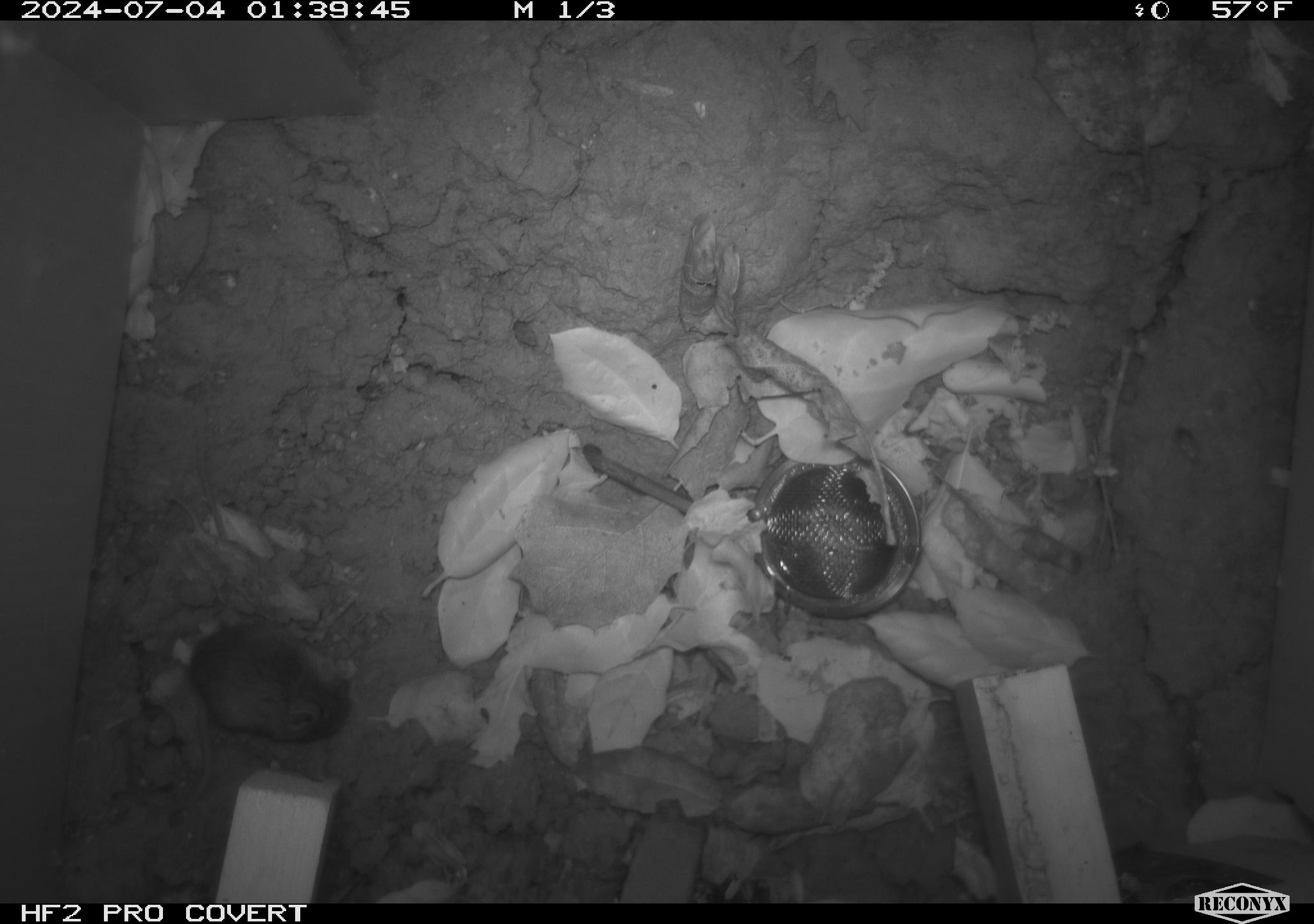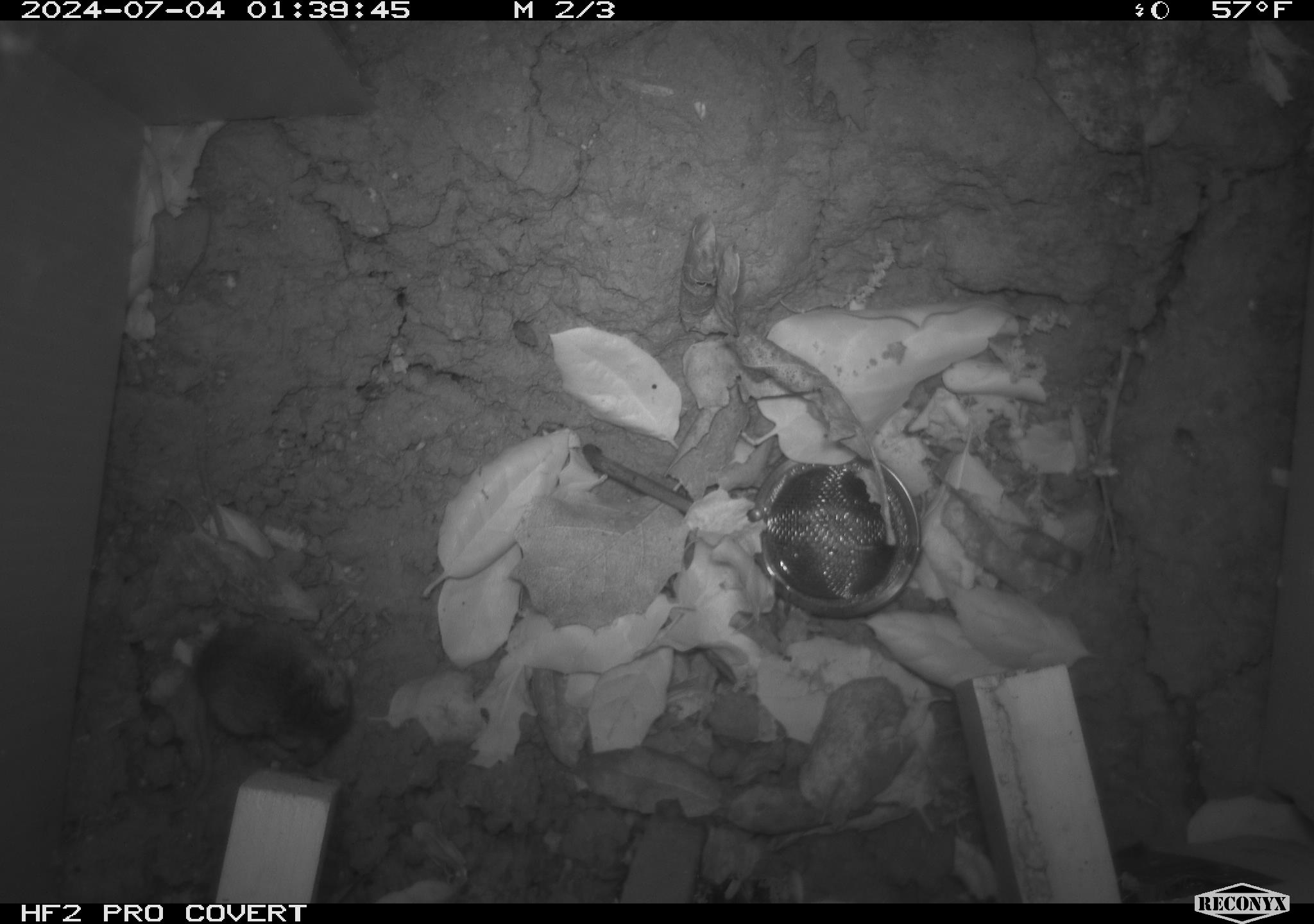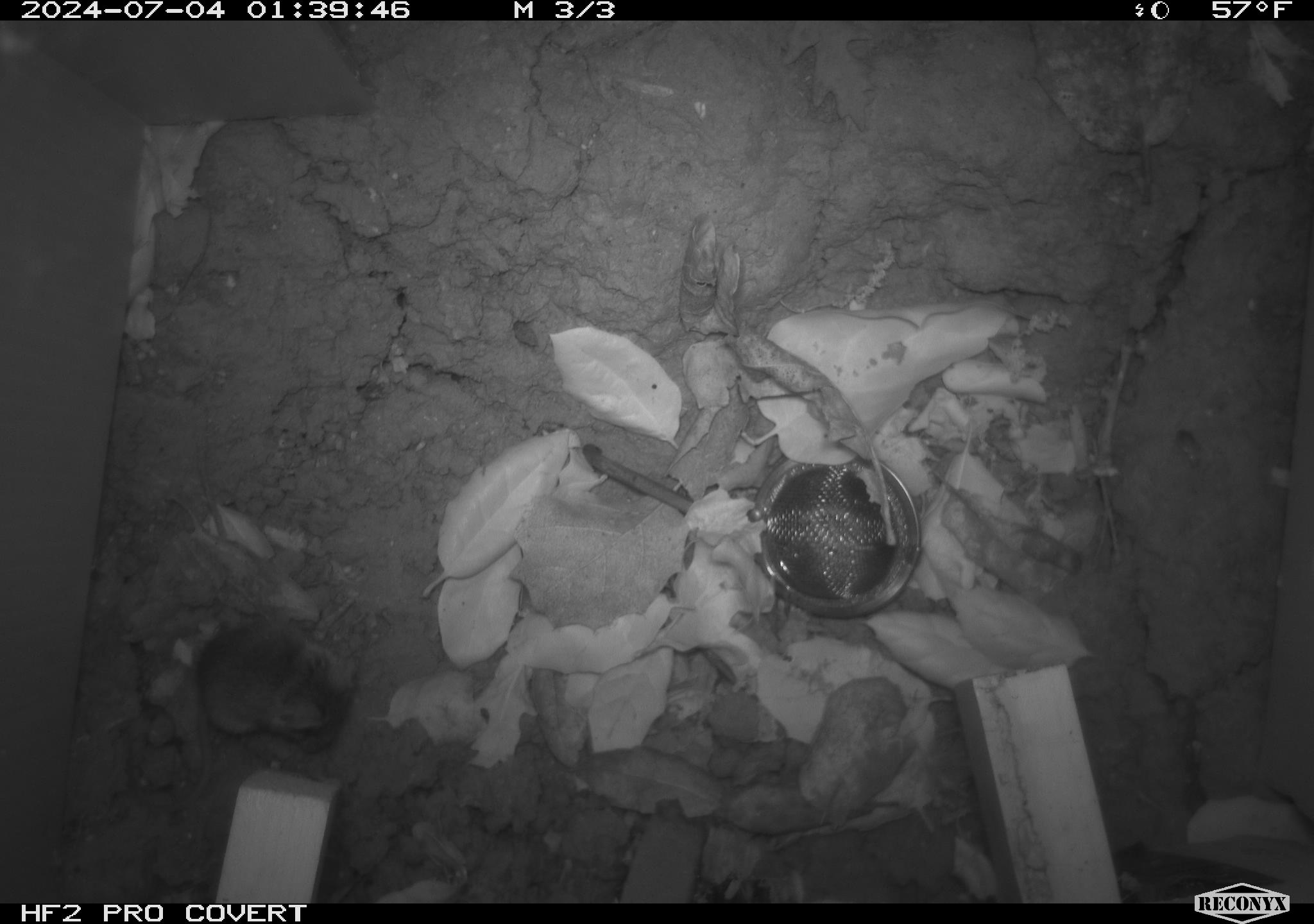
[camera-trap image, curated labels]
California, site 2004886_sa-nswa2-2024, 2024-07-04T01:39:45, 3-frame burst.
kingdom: Animalia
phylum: Chordata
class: Mammalia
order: Rodentia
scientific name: Rodentia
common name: rodent